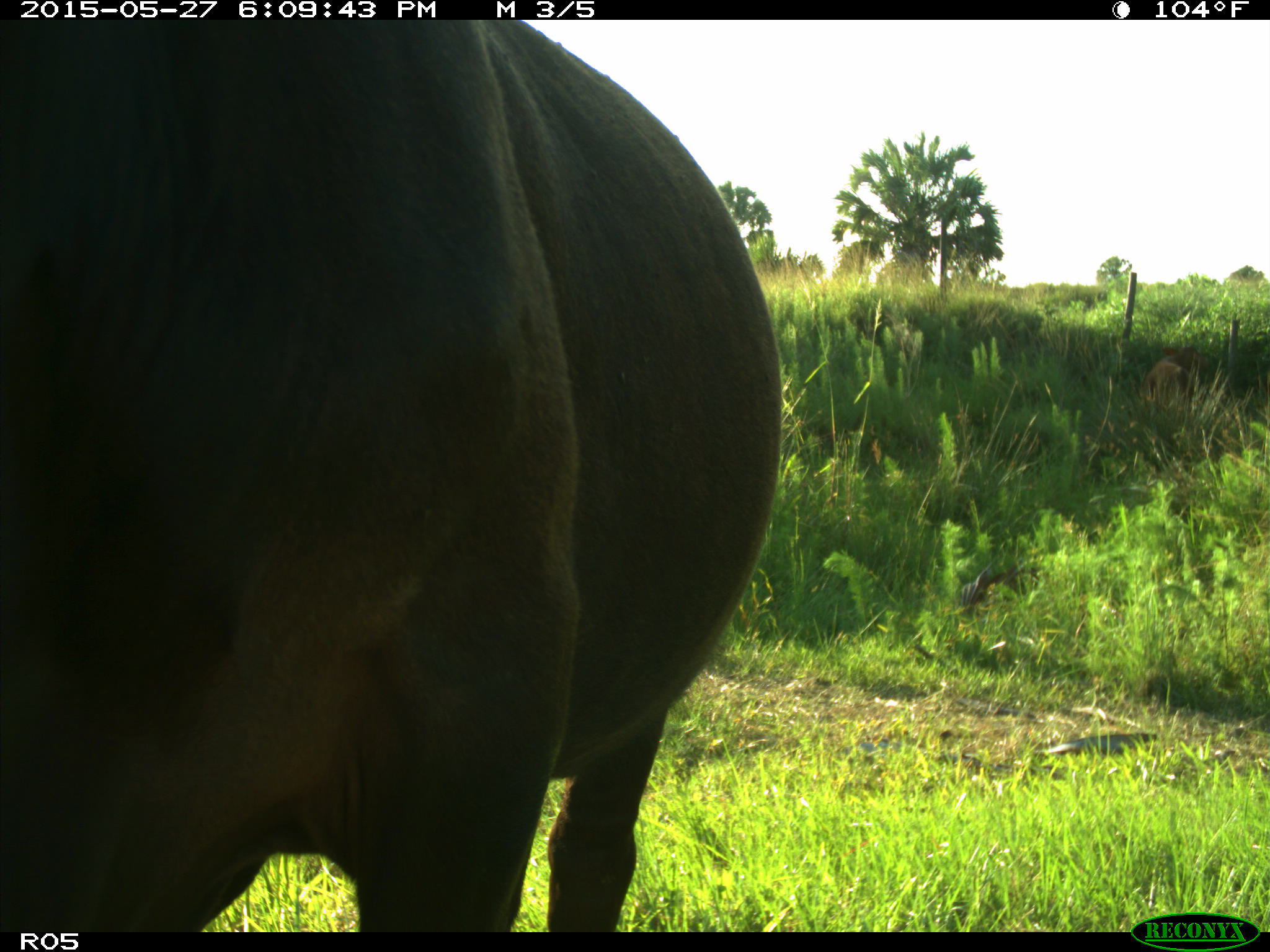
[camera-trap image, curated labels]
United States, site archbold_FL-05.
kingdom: Animalia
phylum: Chordata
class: Mammalia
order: Artiodactyla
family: Bovidae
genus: Bos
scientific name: Bos taurus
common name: domestic cow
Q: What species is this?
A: Bos taurus (domestic cow).